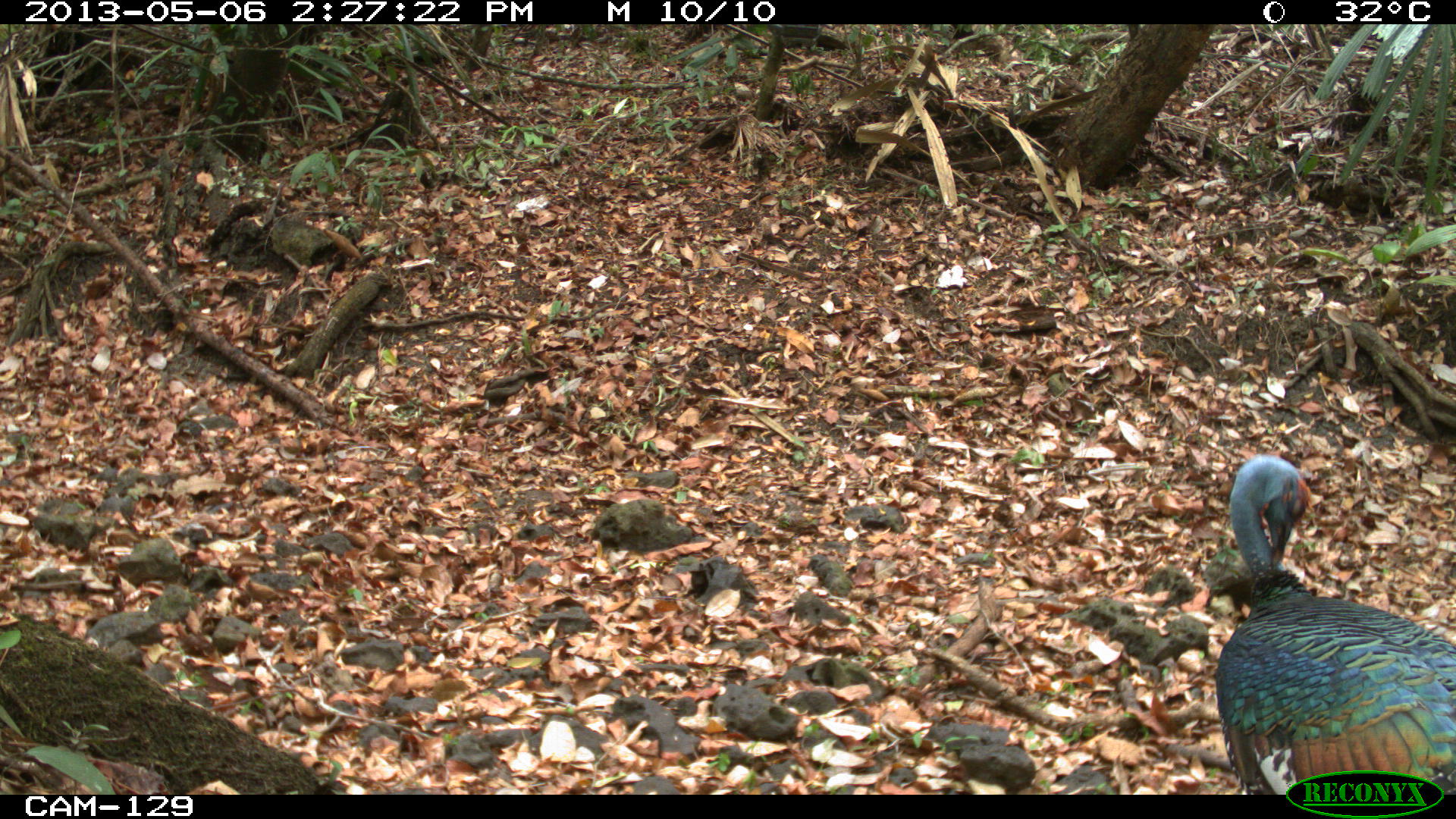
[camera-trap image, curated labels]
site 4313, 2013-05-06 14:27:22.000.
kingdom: Animalia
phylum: Chordata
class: Aves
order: Galliformes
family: Phasianidae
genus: Meleagris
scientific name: Meleagris ocellata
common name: ocellated turkey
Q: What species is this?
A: Meleagris ocellata (ocellated turkey).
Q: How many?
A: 1.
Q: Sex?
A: Male.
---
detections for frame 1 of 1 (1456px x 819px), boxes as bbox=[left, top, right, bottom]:
meleagris ocellata: bbox=[1218, 458, 1456, 790]